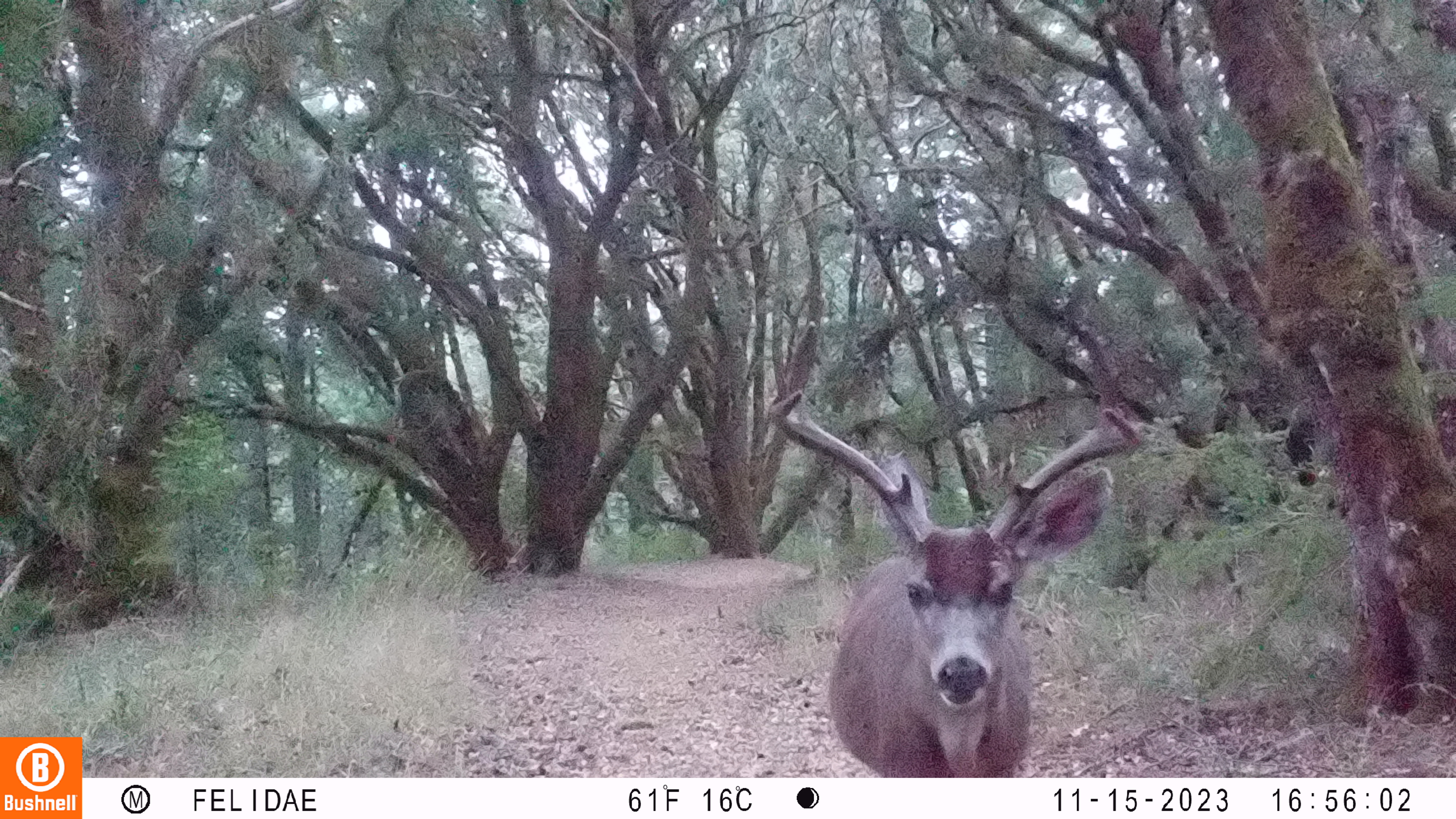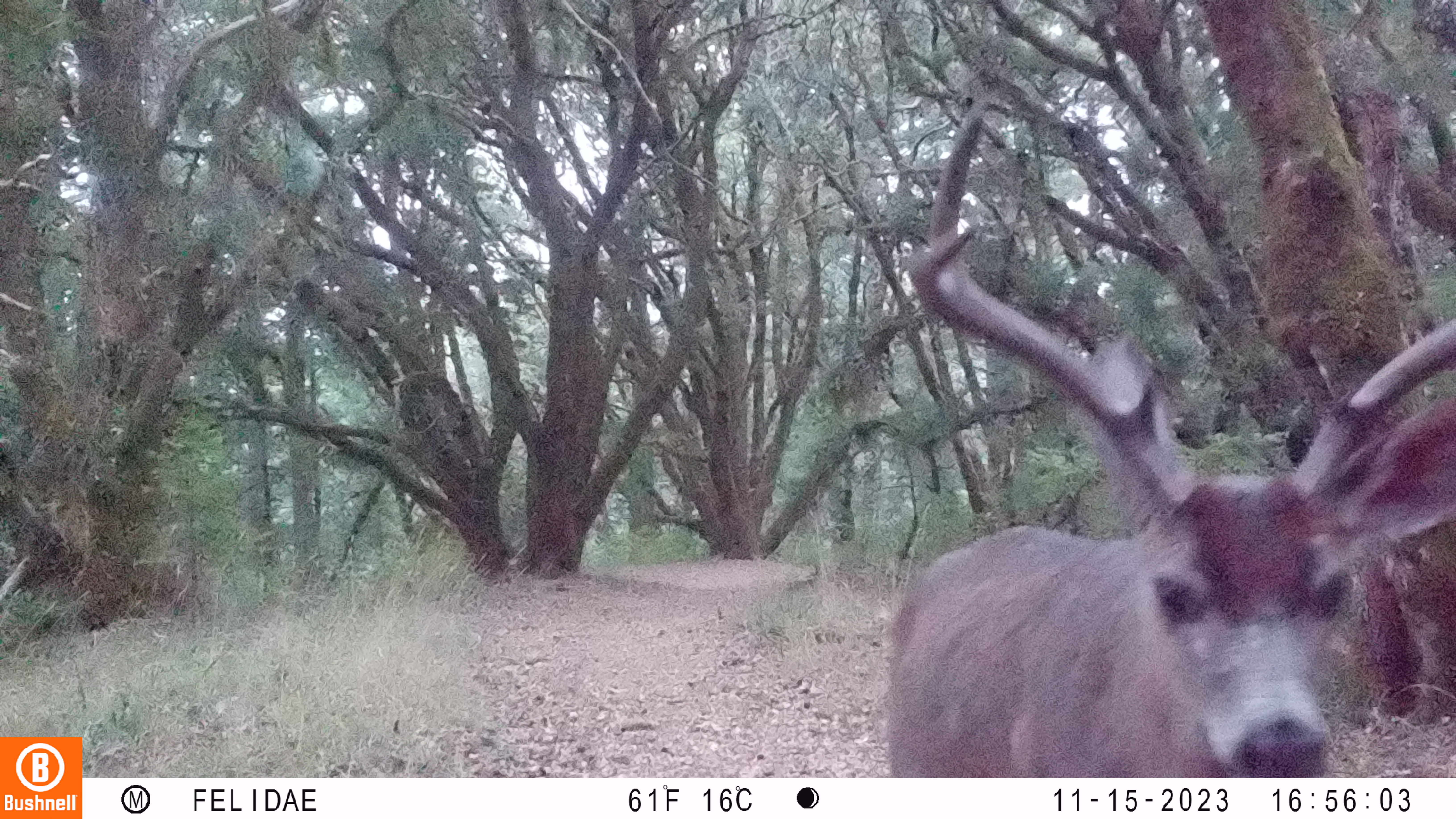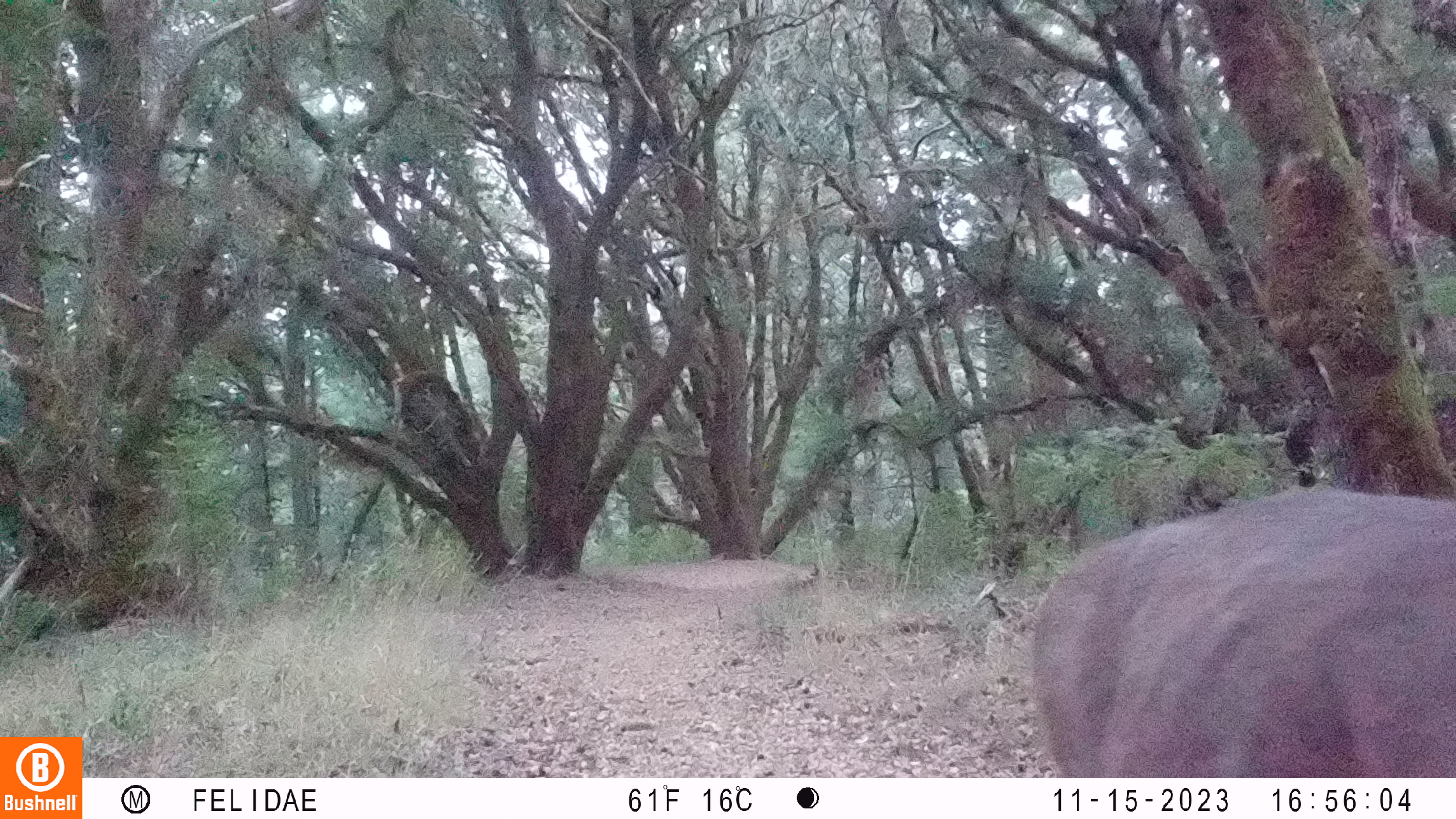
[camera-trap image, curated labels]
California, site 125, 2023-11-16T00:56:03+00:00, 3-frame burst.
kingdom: Animalia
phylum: Chordata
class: Mammalia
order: Artiodactyla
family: Cervidae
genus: Odocoileus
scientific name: Odocoileus hemionus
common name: mule deer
Mule deer (Odocoileus hemionus).